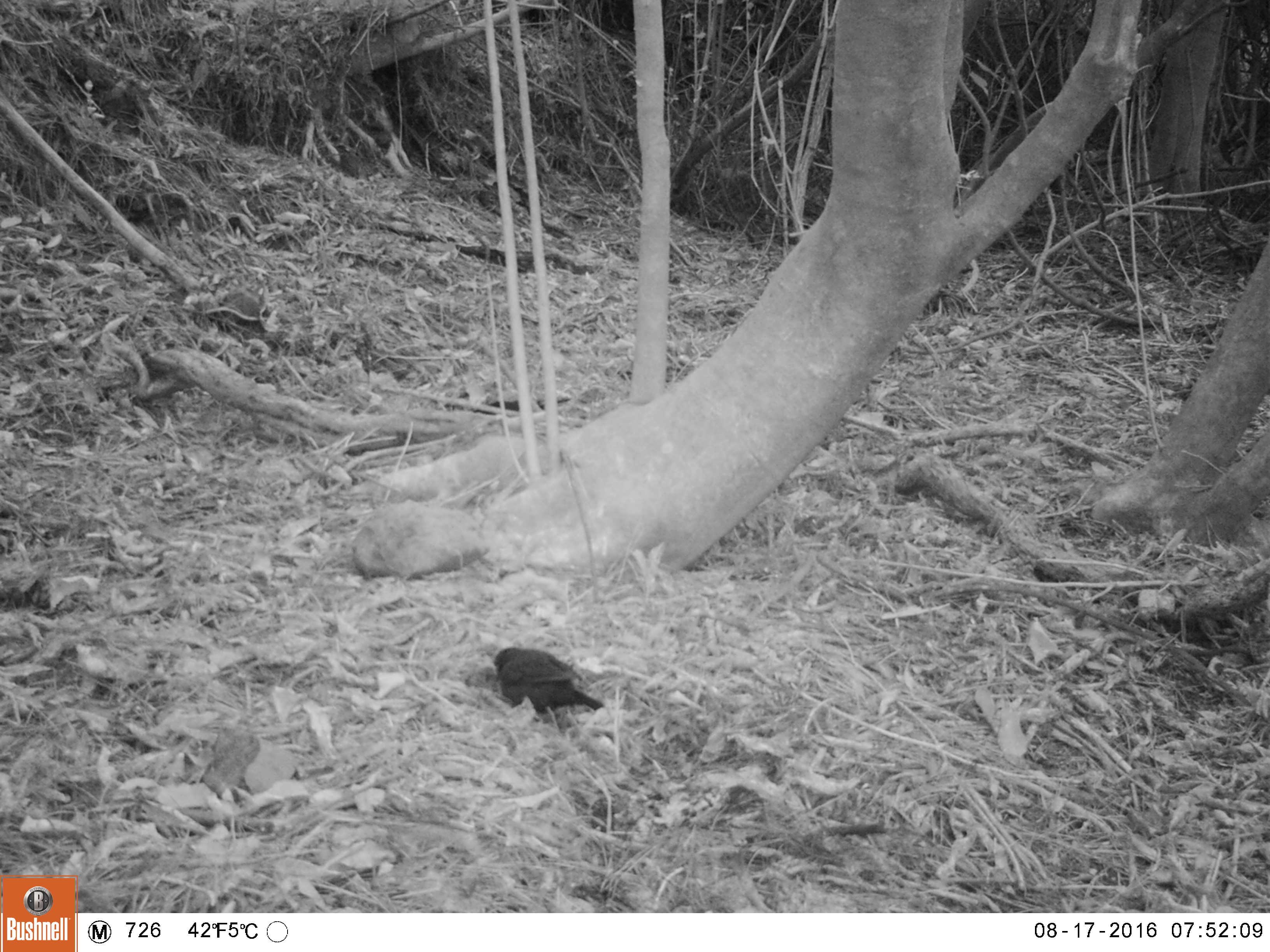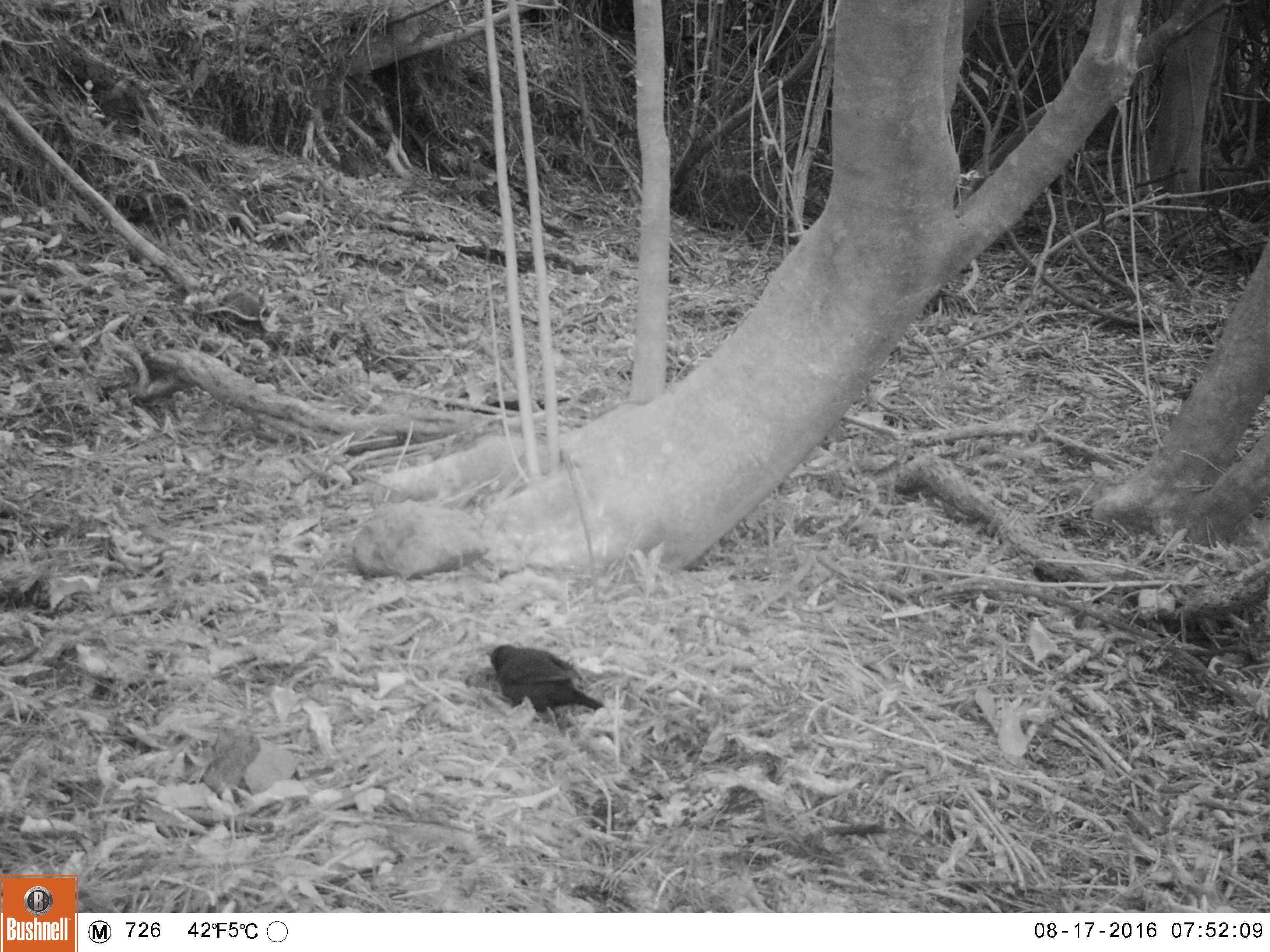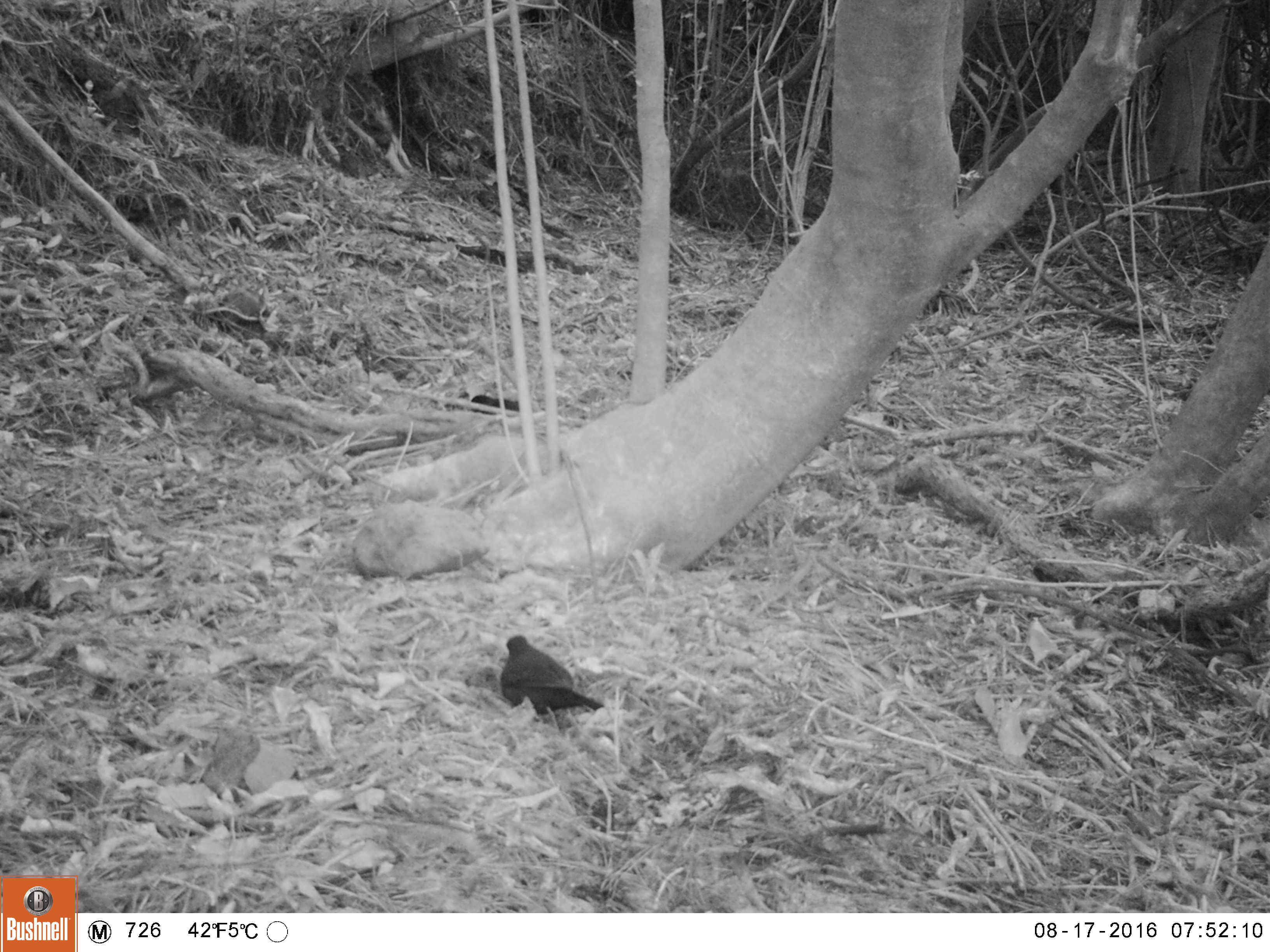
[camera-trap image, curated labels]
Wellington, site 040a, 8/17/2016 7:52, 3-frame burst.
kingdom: Animalia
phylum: Chordata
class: Aves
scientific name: Aves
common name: bird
Bird (Aves).